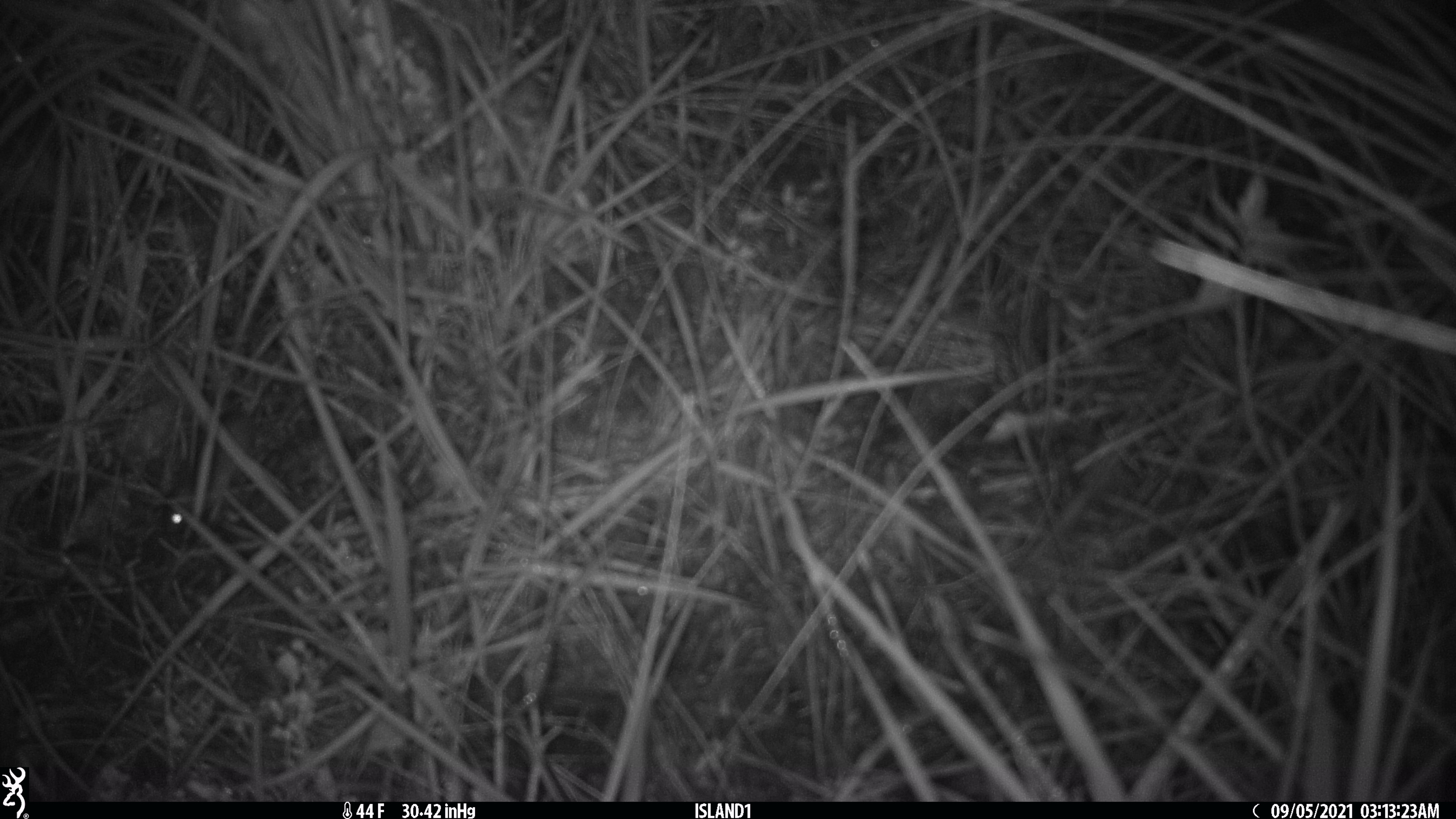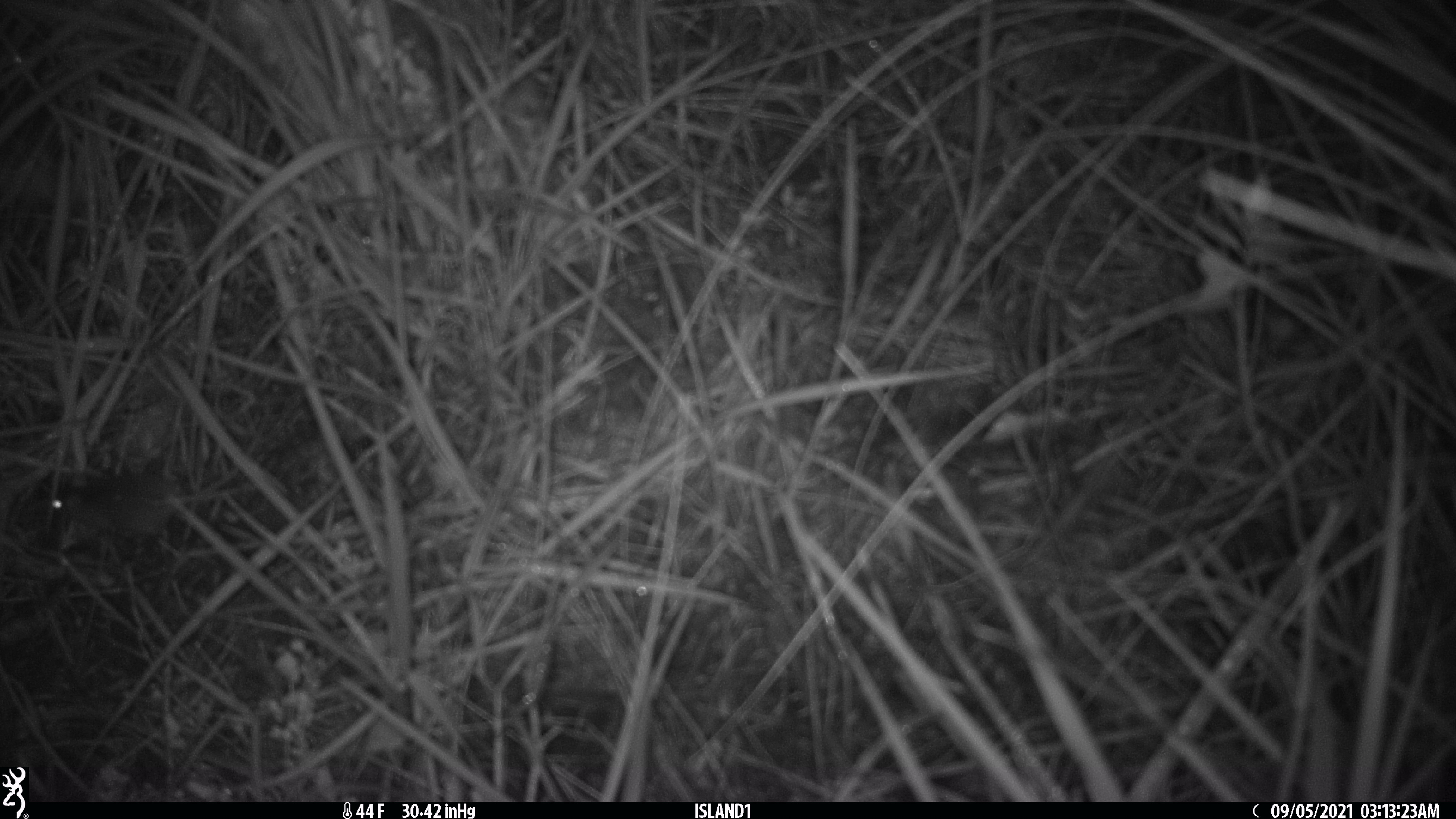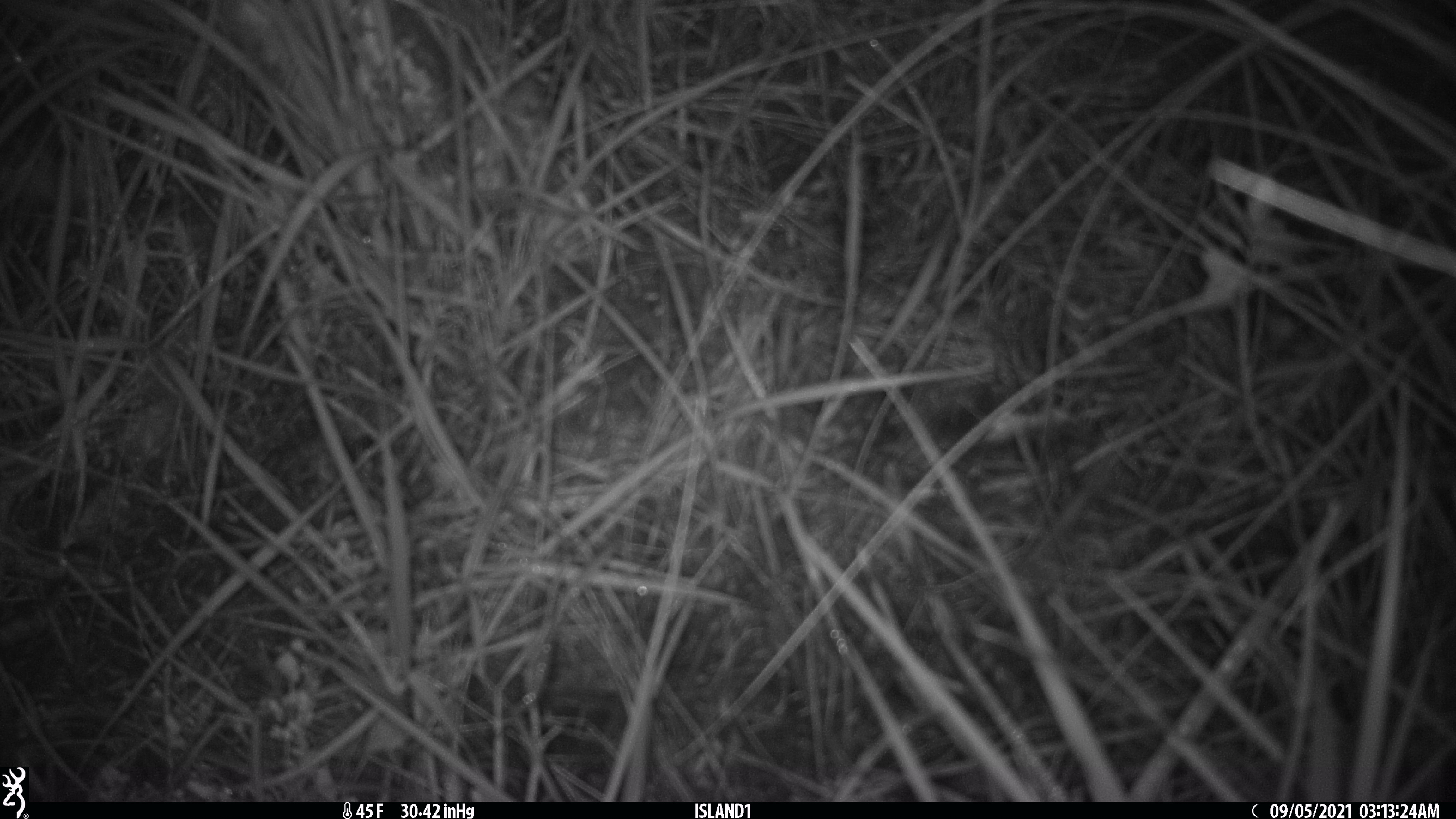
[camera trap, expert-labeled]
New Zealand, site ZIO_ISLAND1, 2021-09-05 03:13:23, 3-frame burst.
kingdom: Animalia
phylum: Chordata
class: Mammalia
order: Rodentia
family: Muridae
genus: Mus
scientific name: Mus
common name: mouse